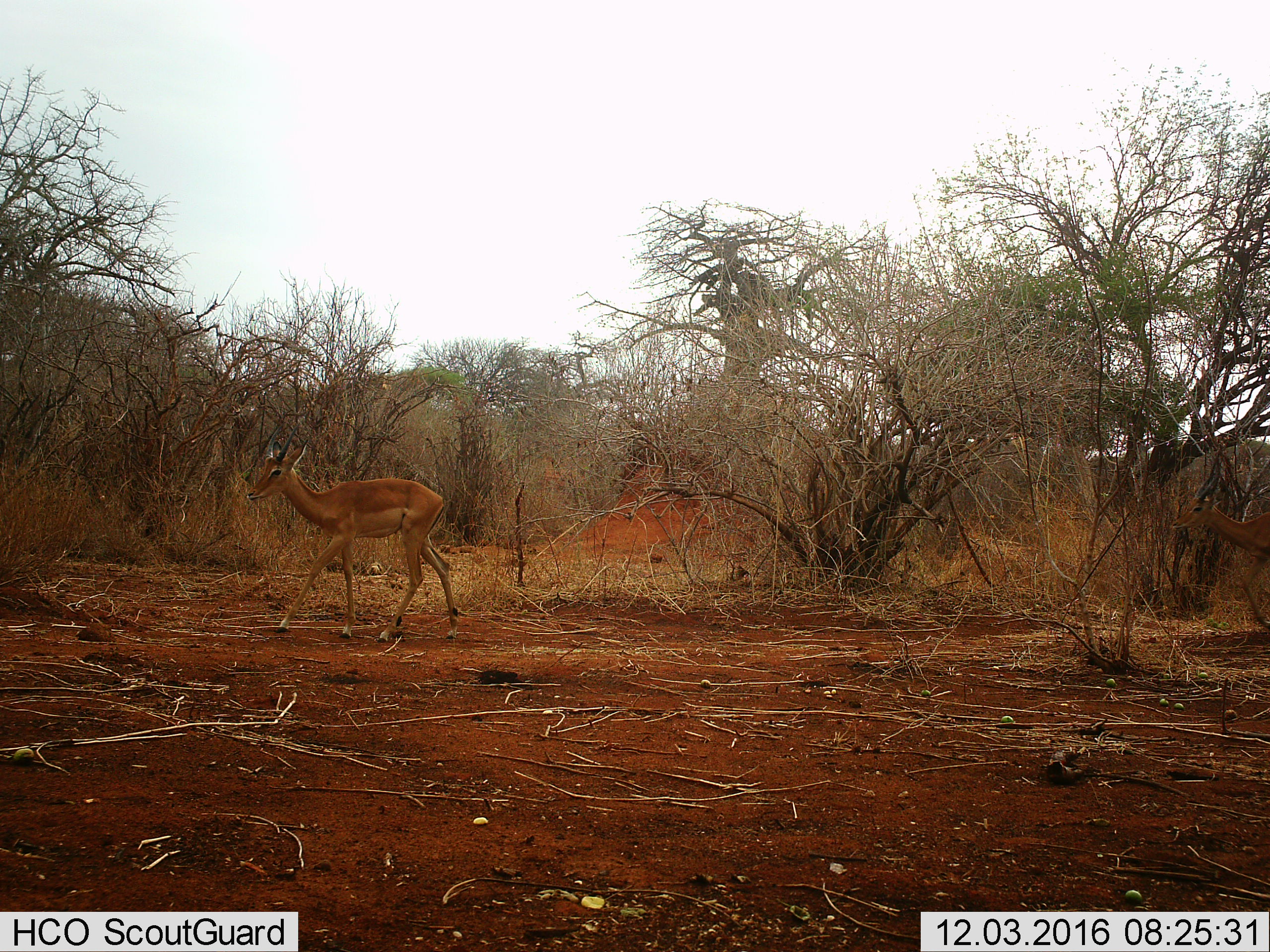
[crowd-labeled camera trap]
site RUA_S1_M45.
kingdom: Animalia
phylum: Chordata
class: Mammalia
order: Artiodactyla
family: Bovidae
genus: Aepyceros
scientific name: Aepyceros melampus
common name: impala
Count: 1.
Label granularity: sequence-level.